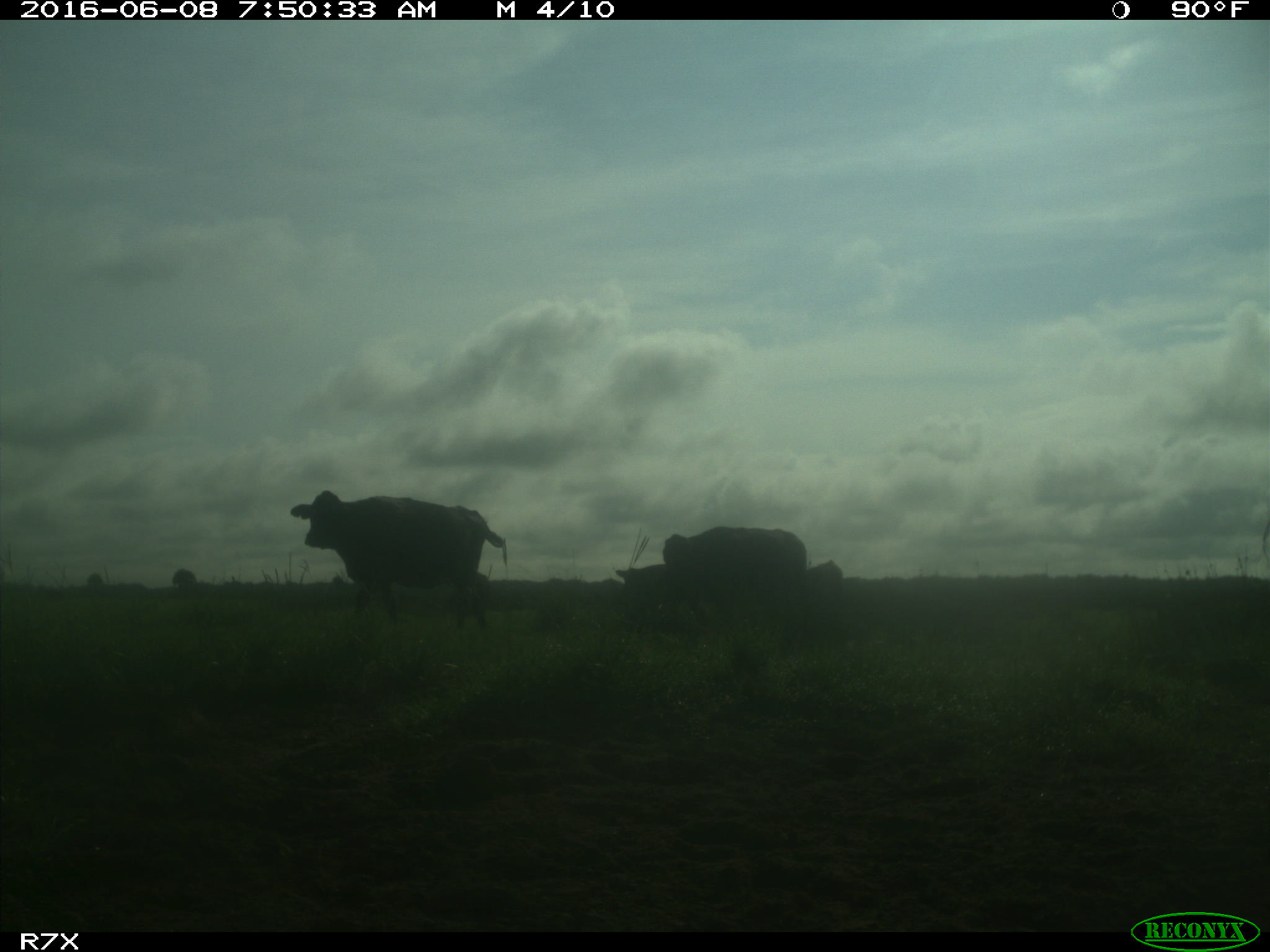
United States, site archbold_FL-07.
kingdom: Animalia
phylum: Chordata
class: Mammalia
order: Artiodactyla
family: Bovidae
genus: Bos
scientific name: Bos taurus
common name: domestic cow